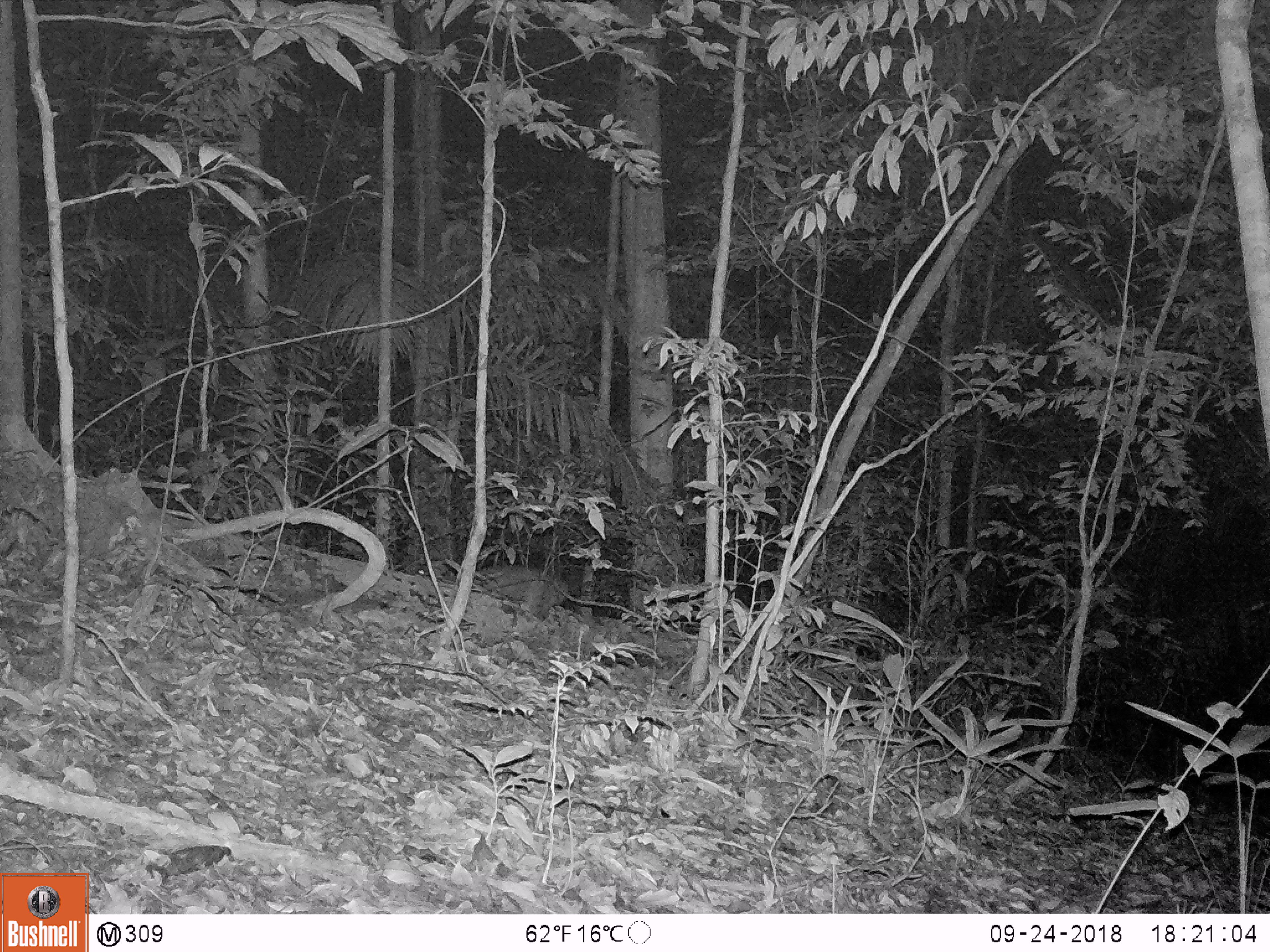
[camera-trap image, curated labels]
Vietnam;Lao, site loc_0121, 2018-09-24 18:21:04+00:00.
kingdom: Animalia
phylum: Chordata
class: Mammalia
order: Artiodactyla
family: Cervidae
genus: Muntiacus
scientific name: Muntiacus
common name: muntjacs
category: unidentified muntjac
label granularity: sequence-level